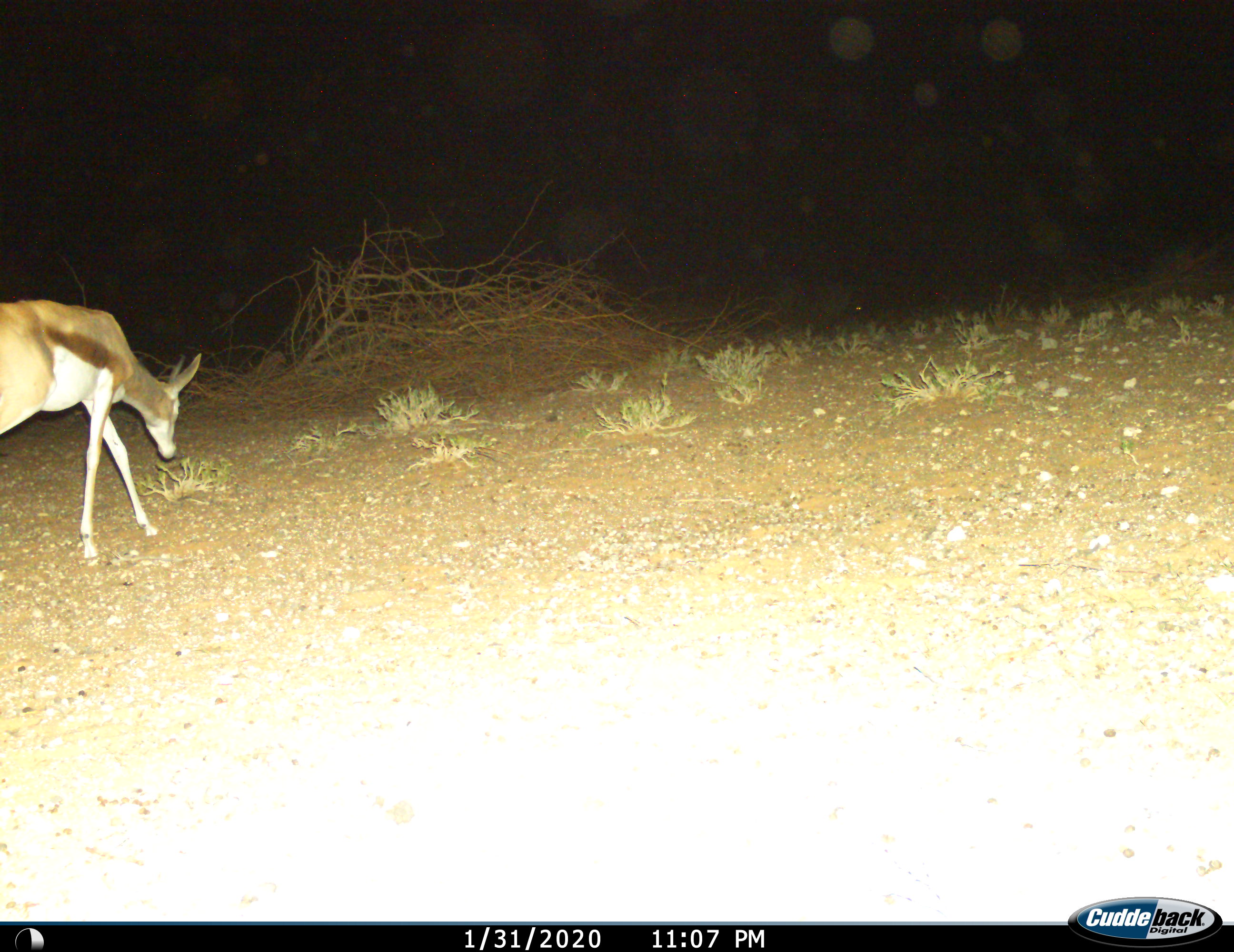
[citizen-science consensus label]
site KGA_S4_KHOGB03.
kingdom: Animalia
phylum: Chordata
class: Mammalia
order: Artiodactyla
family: Bovidae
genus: Antidorcas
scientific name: Antidorcas marsupialis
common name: springbok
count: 1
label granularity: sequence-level